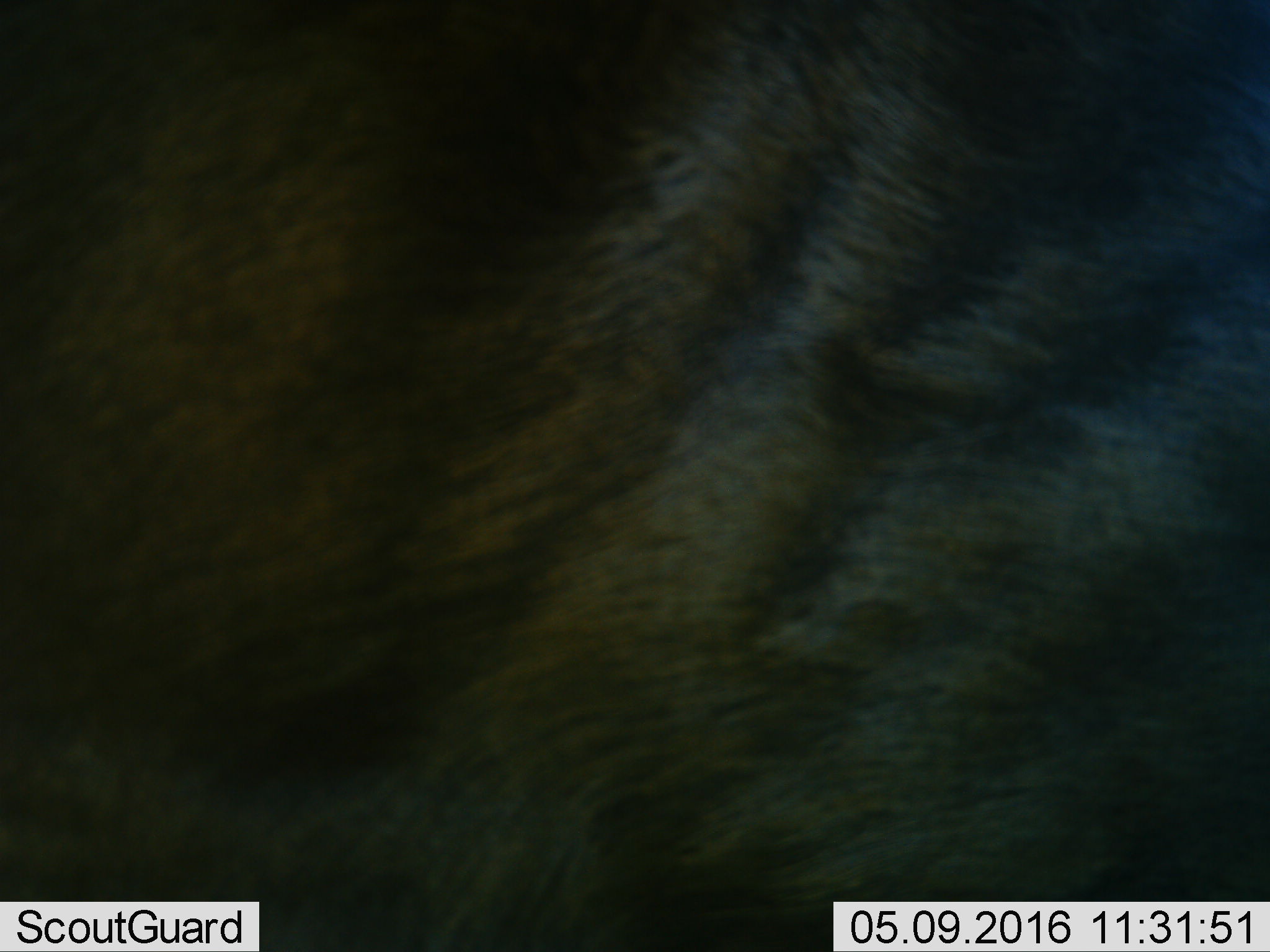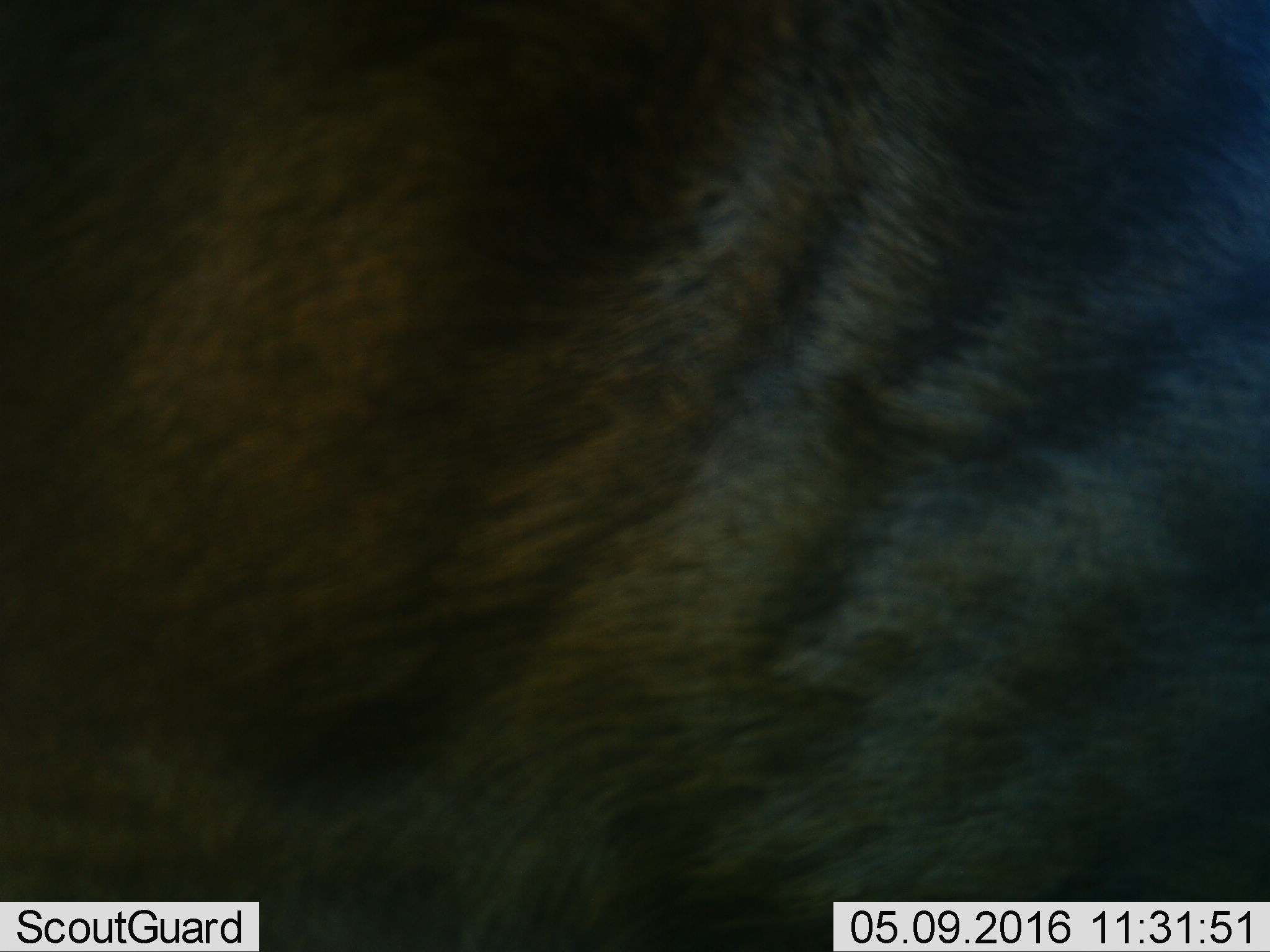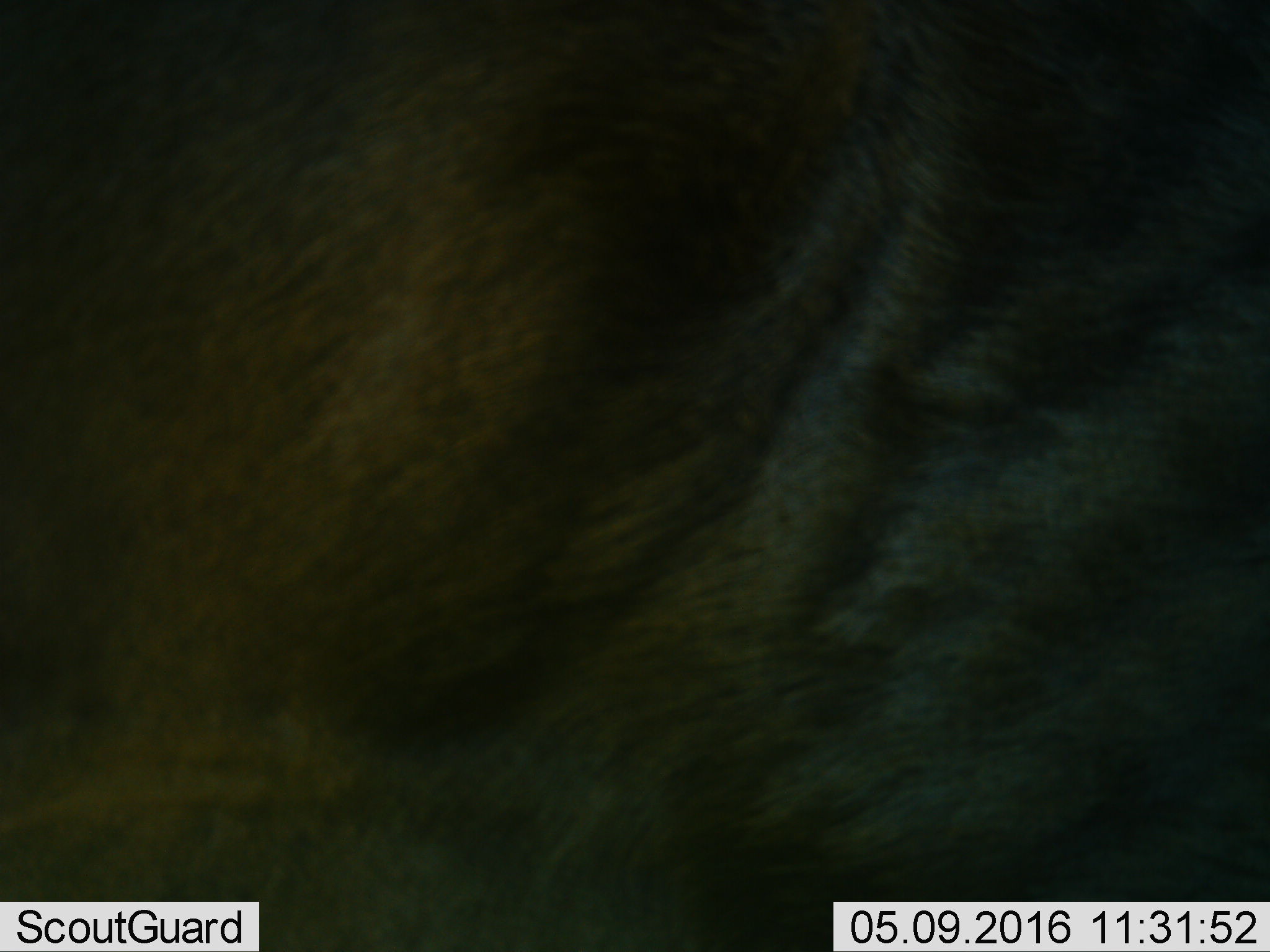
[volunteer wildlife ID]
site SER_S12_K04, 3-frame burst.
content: unidentified animal